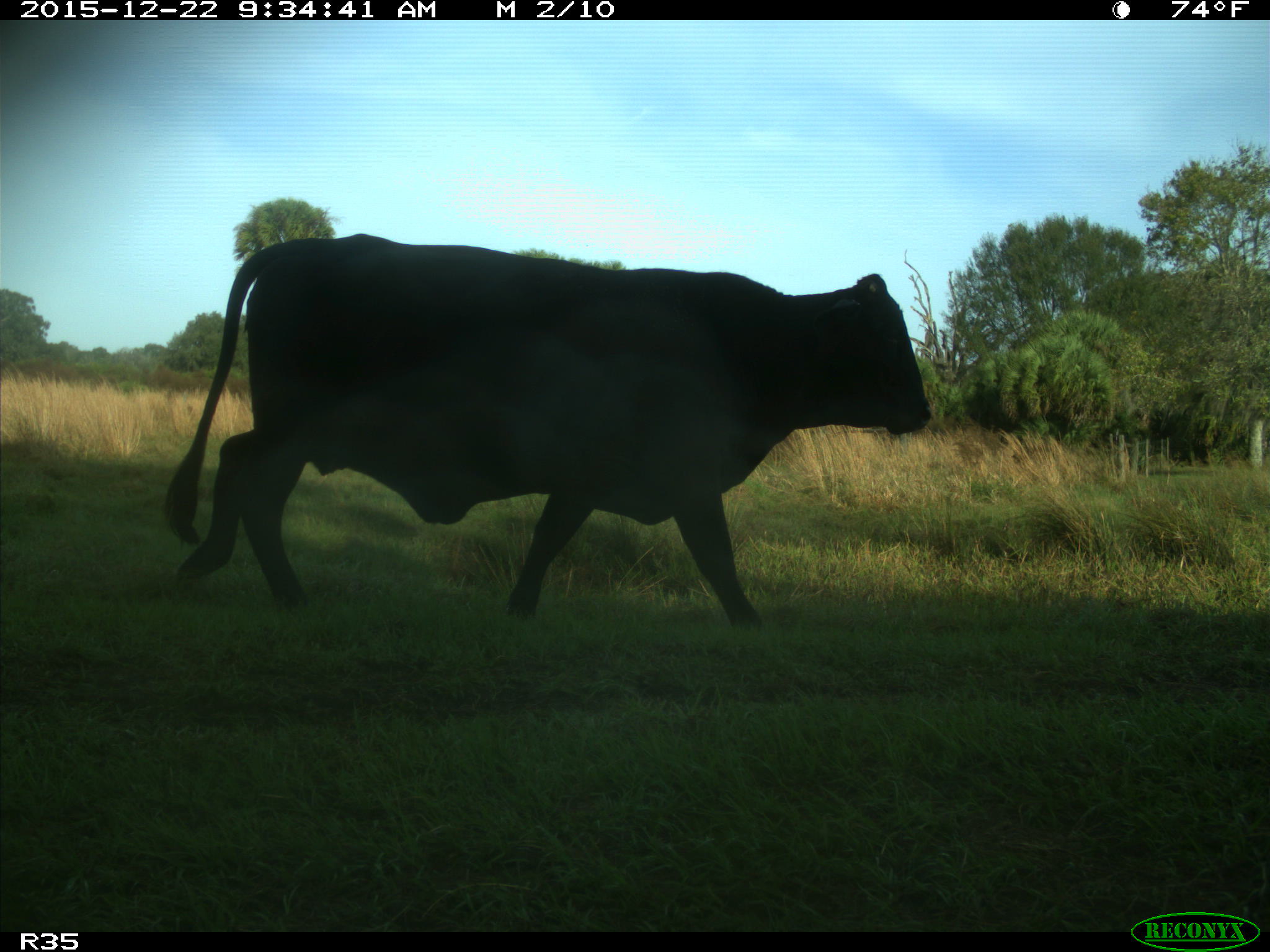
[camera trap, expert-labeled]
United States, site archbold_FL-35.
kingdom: Animalia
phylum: Chordata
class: Mammalia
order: Artiodactyla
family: Bovidae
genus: Bos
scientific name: Bos taurus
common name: domestic cow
Bos taurus (domestic cow).